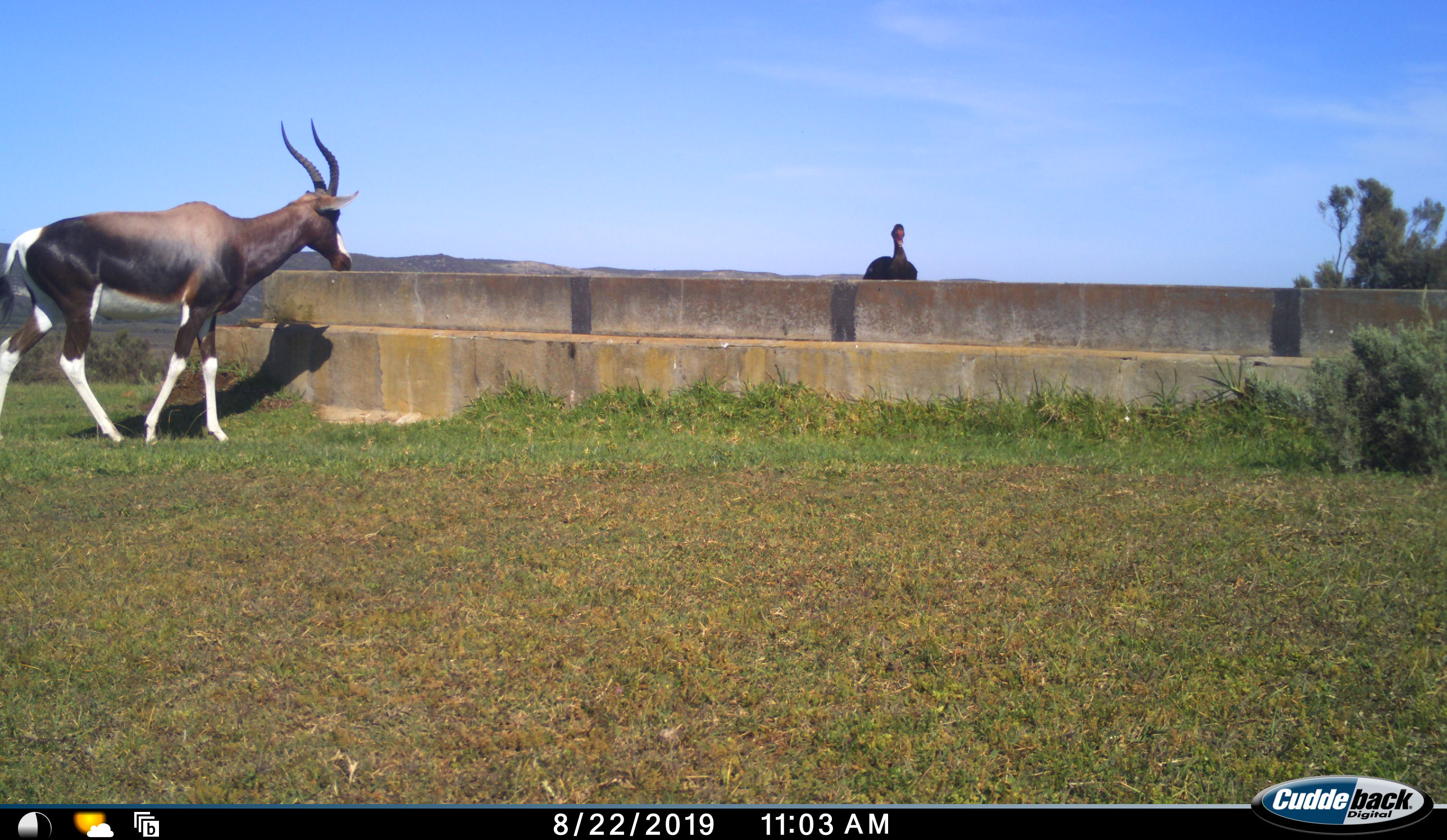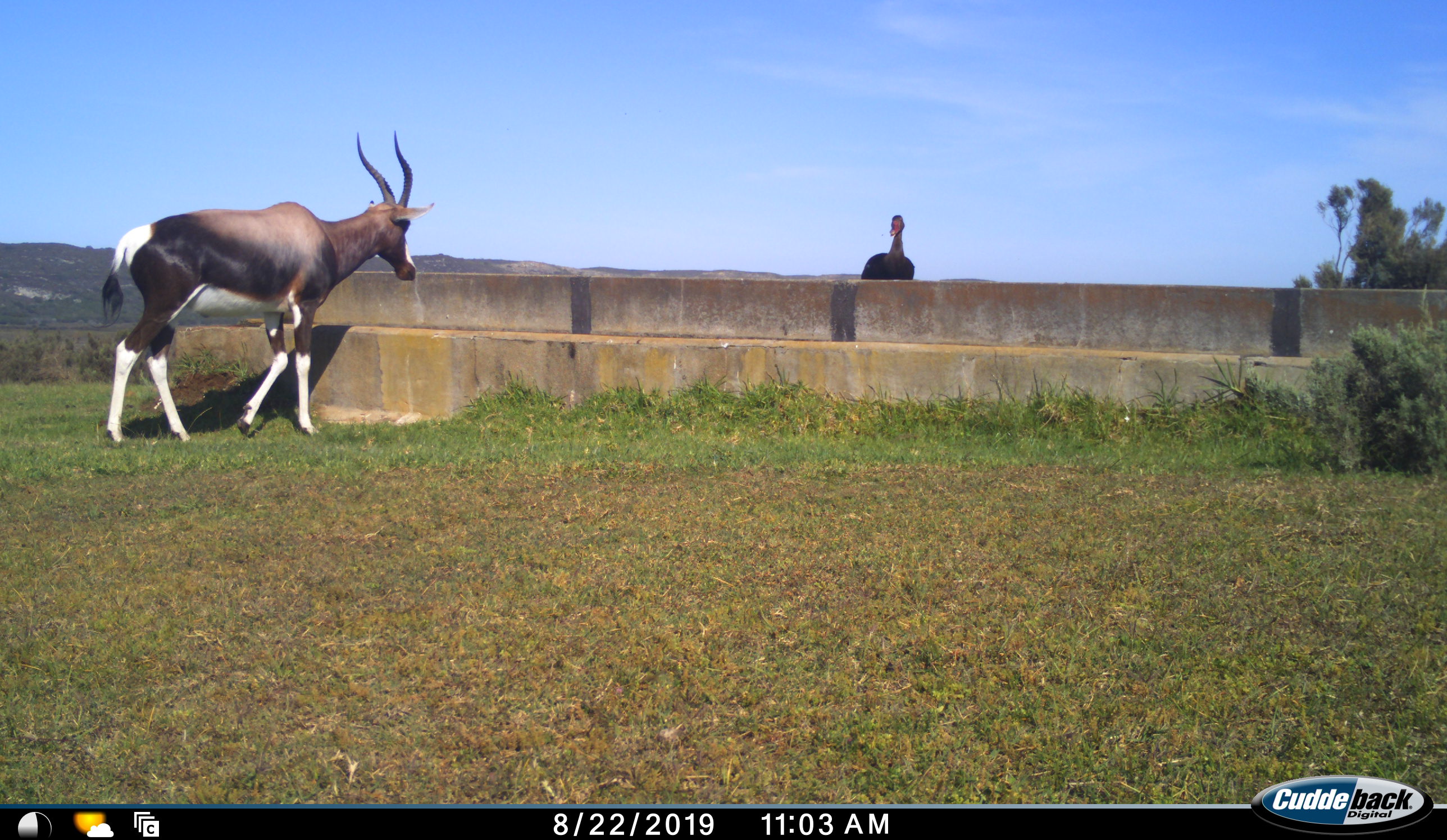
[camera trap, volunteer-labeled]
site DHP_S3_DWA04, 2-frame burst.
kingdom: Animalia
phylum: Chordata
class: Mammalia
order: Artiodactyla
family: Bovidae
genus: Damaliscus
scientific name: Damaliscus pygargus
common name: bontebok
Bontebok (Damaliscus pygargus), count 1. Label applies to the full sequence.